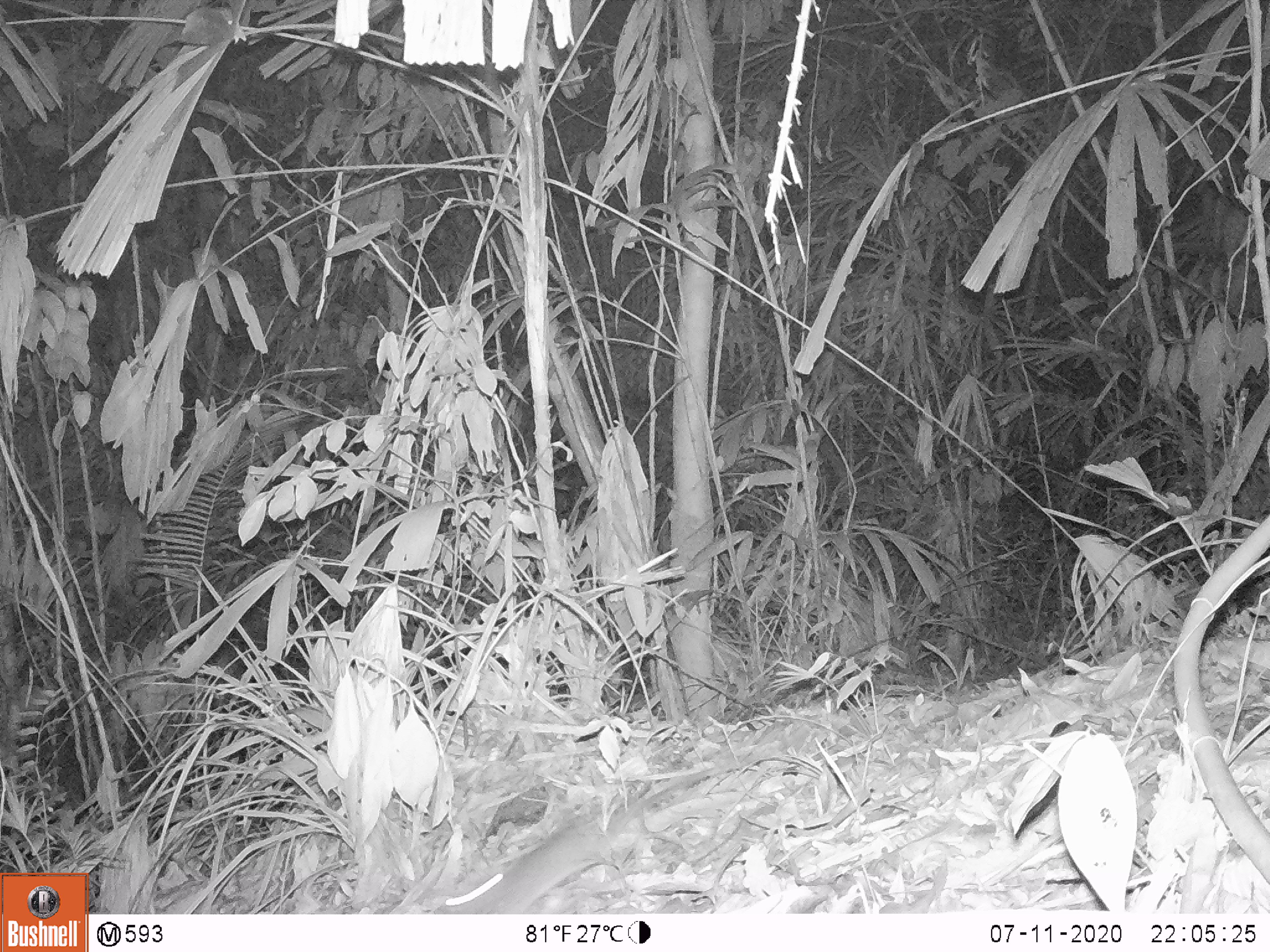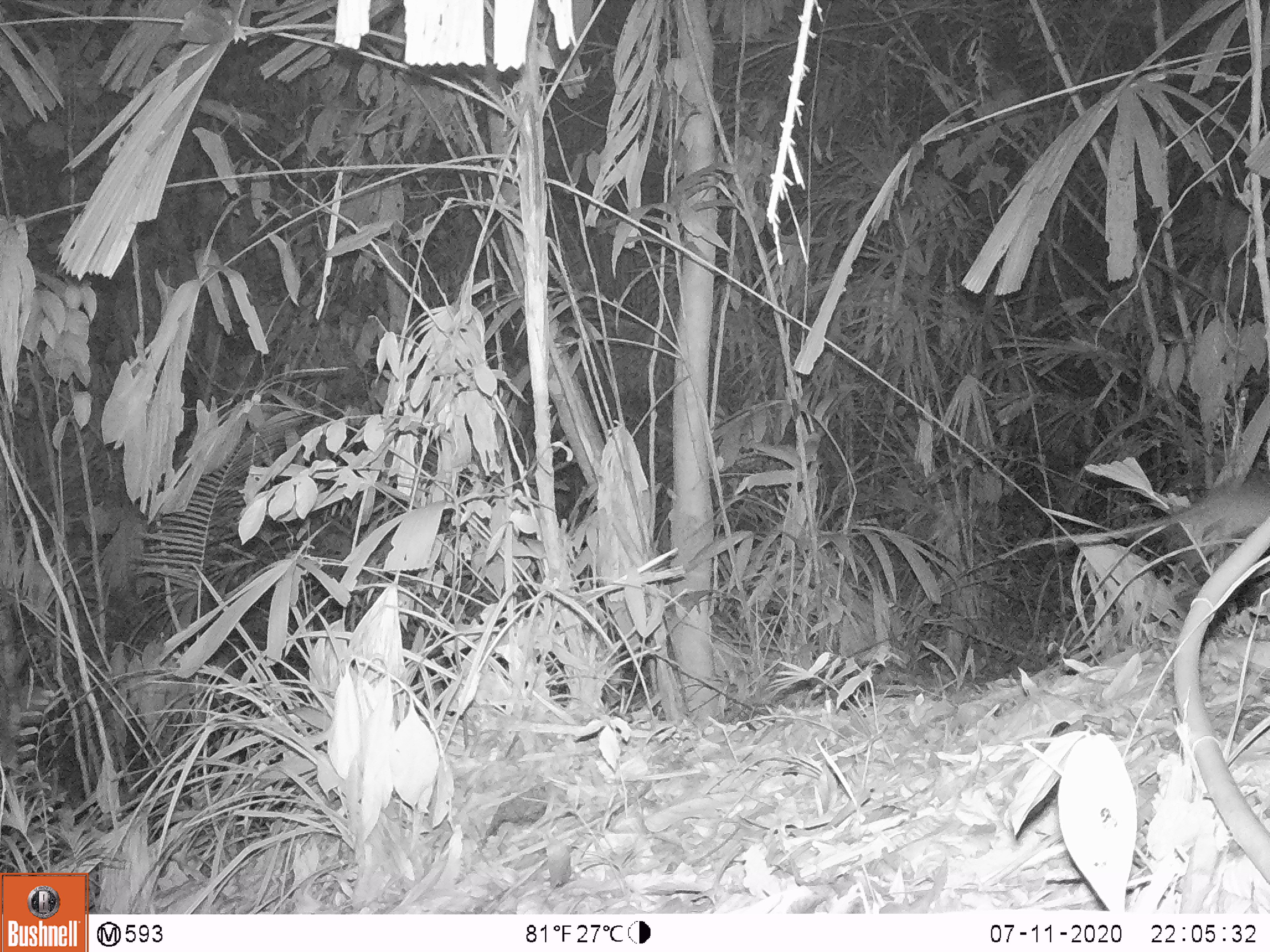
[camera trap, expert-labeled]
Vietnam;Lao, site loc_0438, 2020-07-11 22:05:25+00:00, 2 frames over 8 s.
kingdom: Animalia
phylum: Chordata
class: Mammalia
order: Rodentia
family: Muridae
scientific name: Muridae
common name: old-world mice and rats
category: unidentified murid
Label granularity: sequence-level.